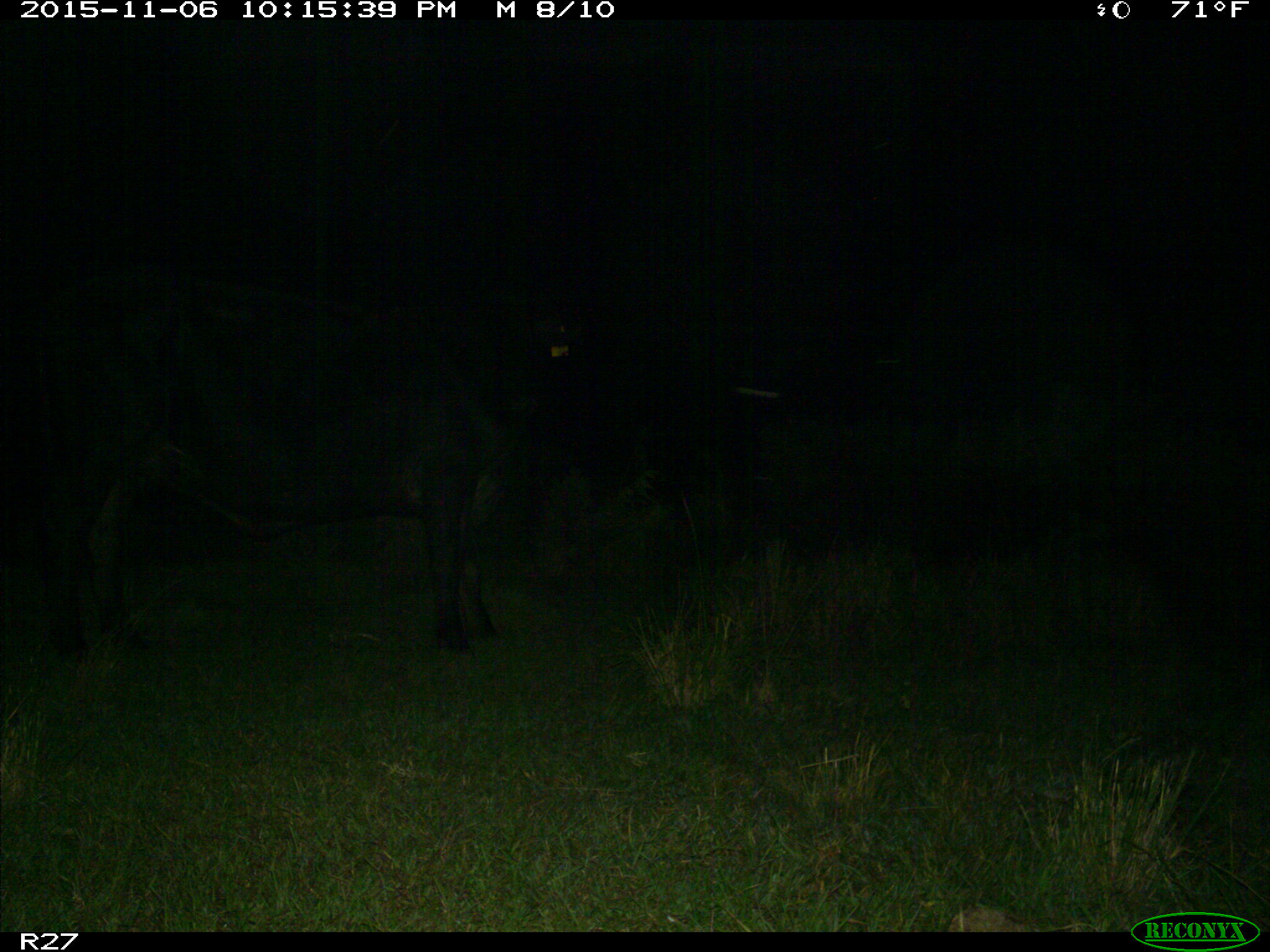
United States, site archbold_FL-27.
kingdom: Animalia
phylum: Chordata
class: Mammalia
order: Artiodactyla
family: Bovidae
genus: Bos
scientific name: Bos taurus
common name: domestic cow